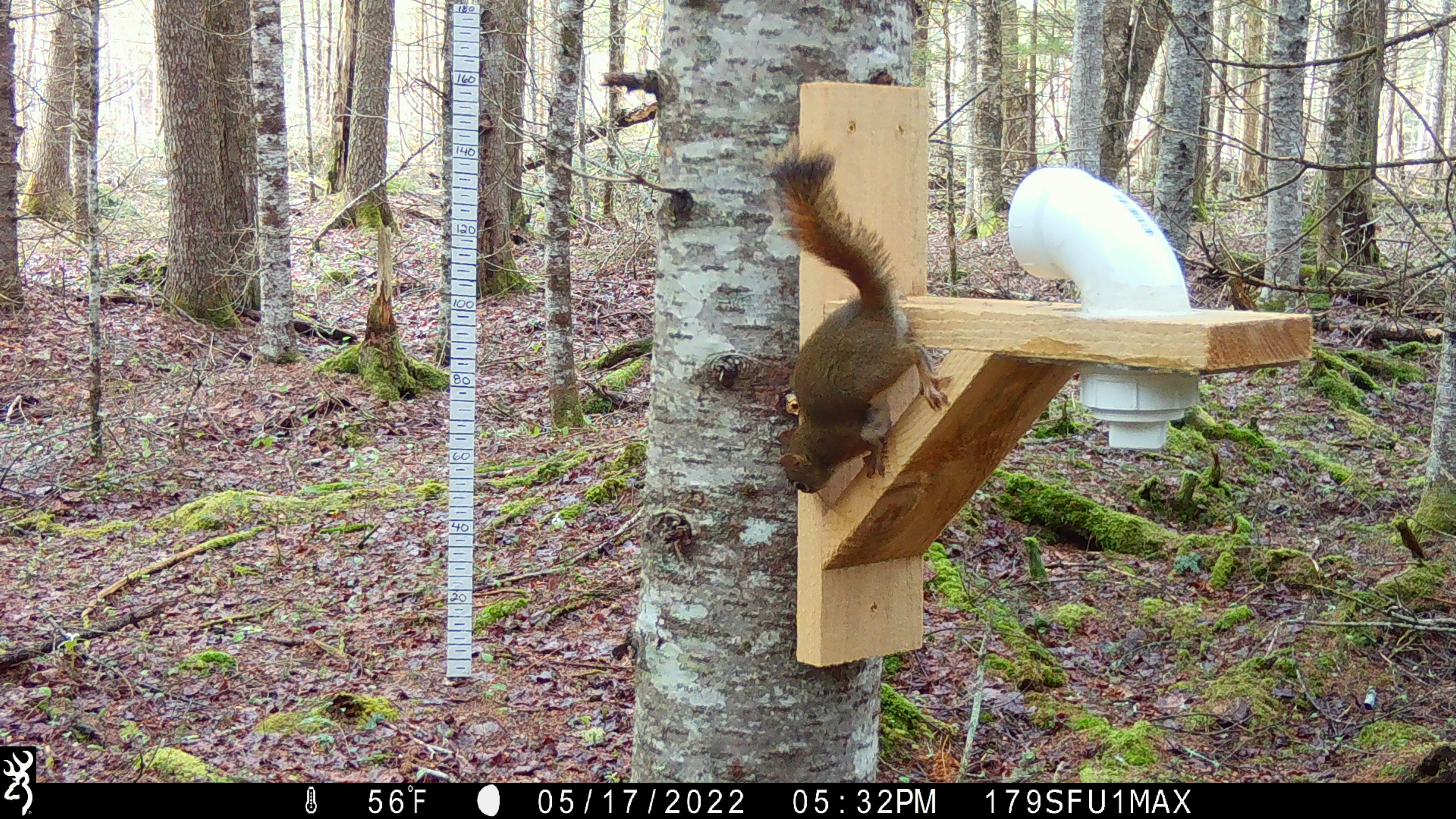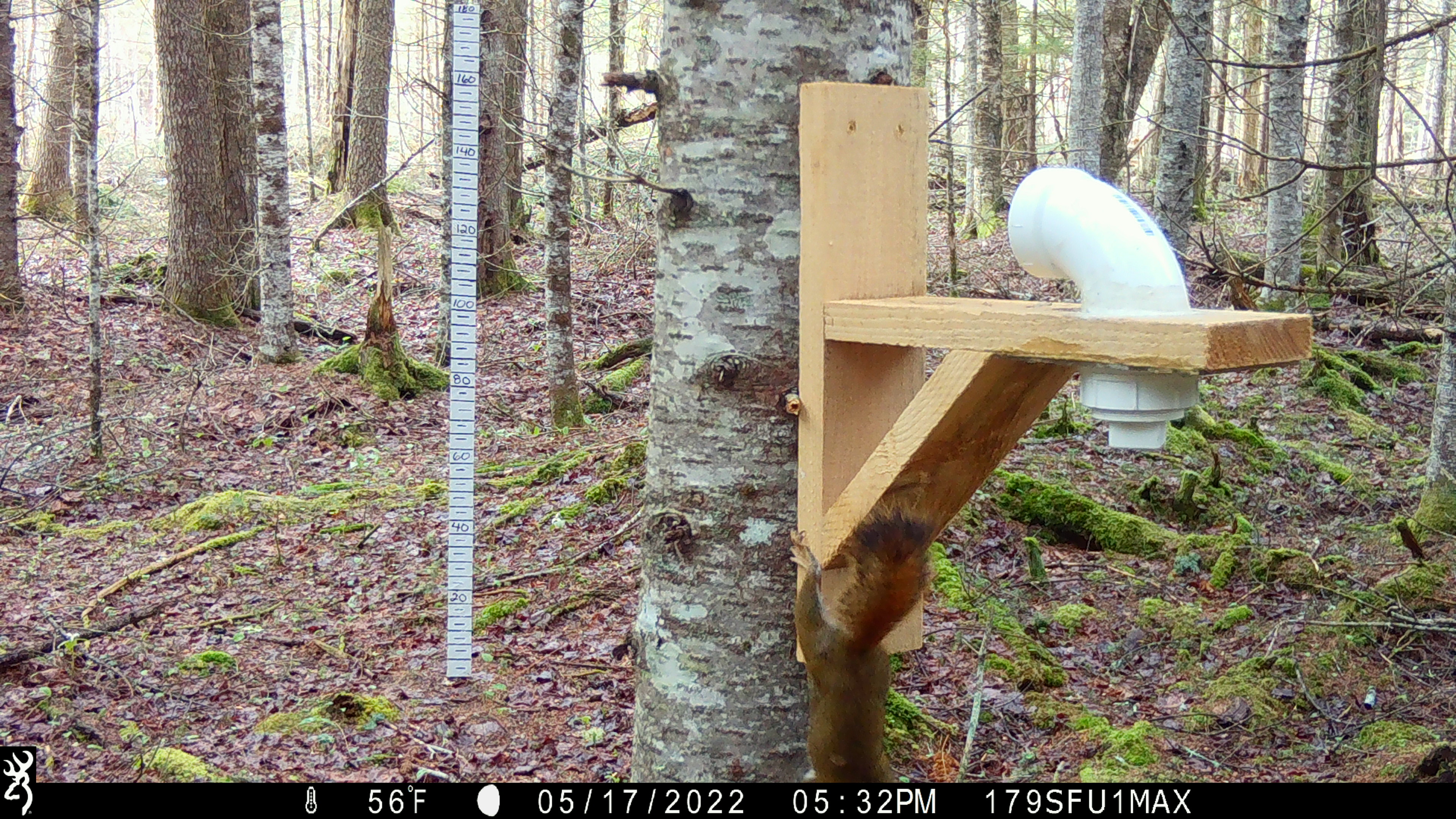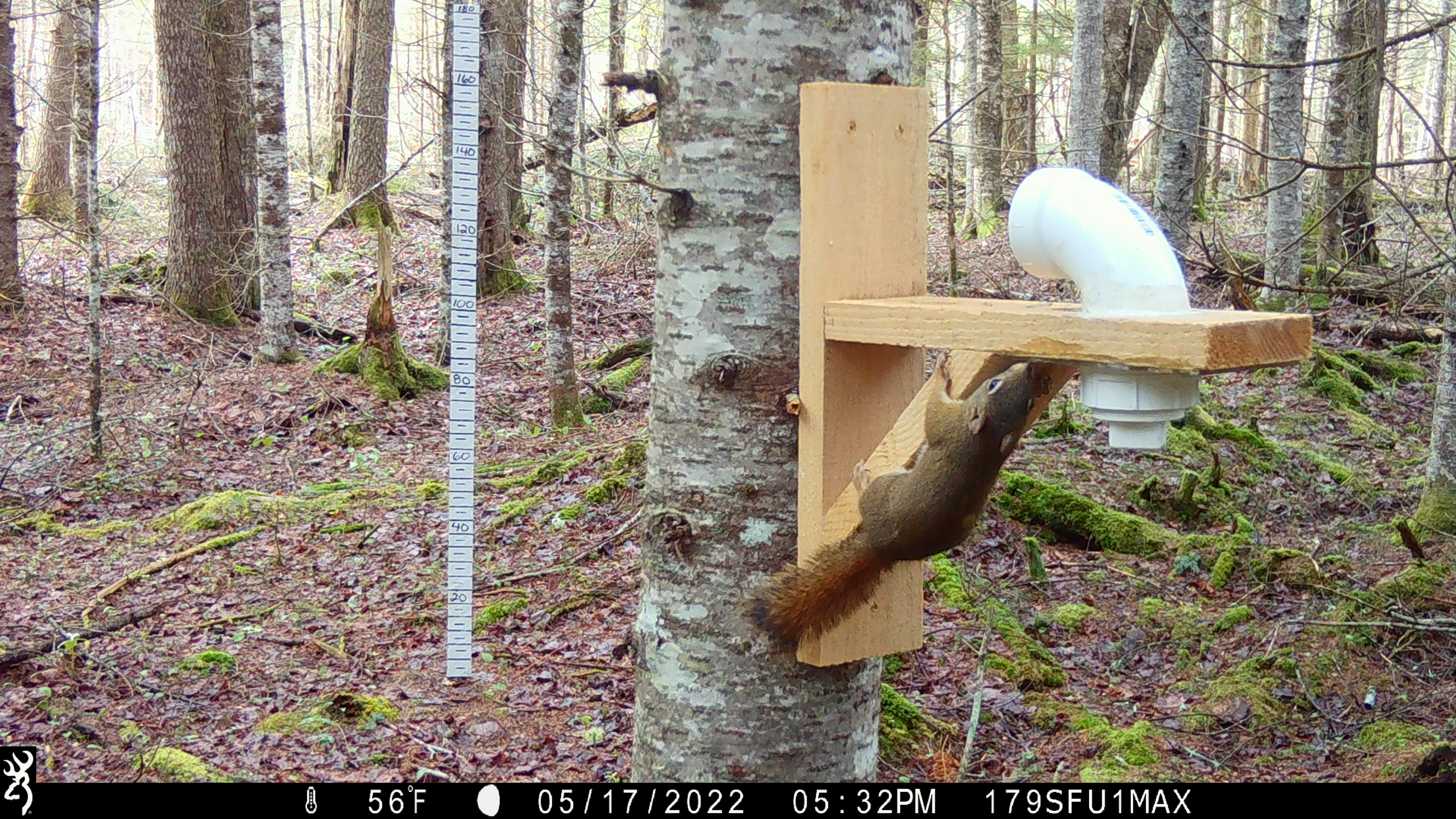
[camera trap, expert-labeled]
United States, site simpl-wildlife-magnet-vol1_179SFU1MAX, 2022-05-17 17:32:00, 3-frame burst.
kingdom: Animalia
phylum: Chordata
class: Mammalia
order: Rodentia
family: Sciuridae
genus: Tamiasciurus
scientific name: Tamiasciurus hudsonicus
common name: red squirrel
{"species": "red squirrel (Tamiasciurus hudsonicus)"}